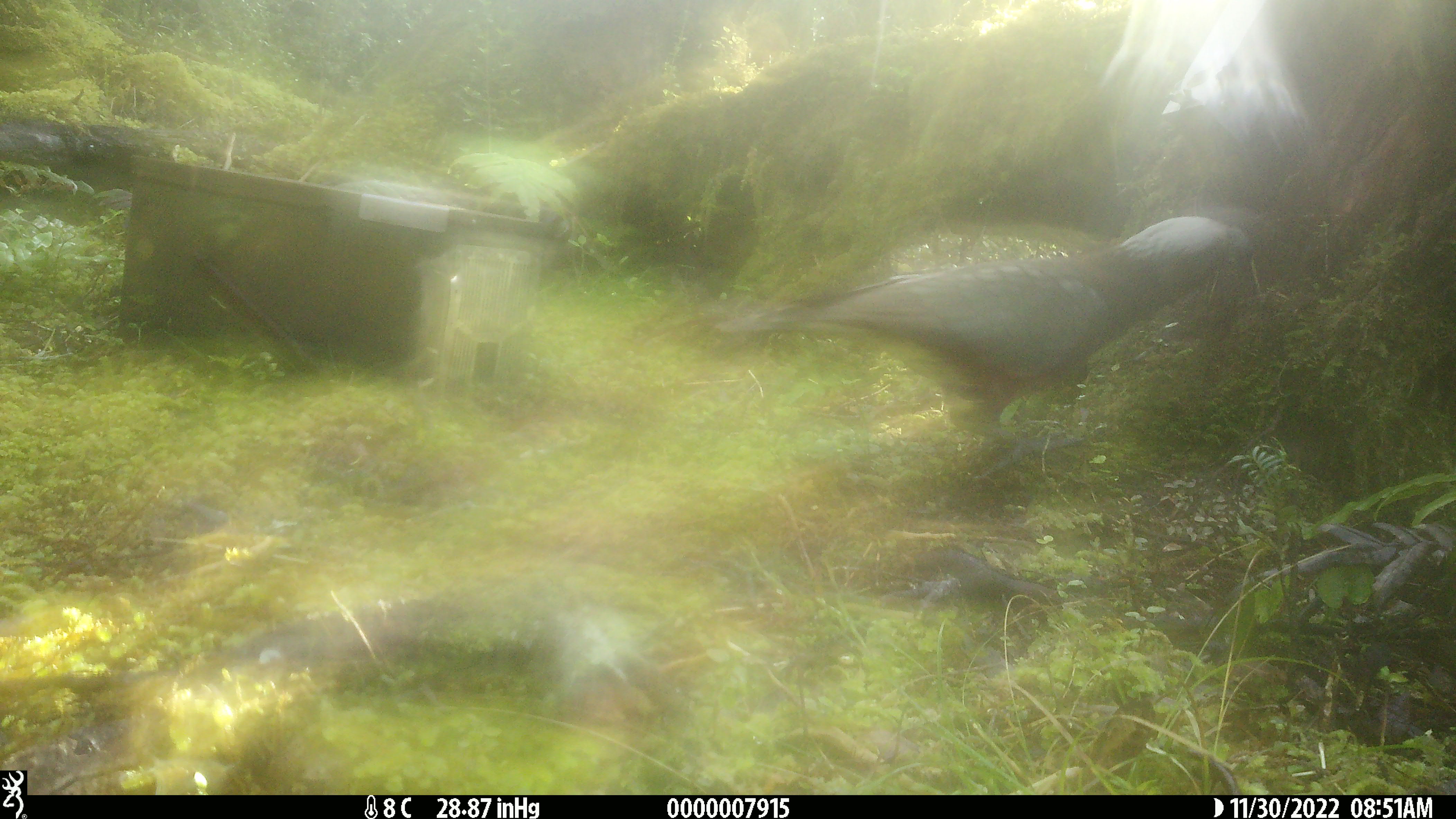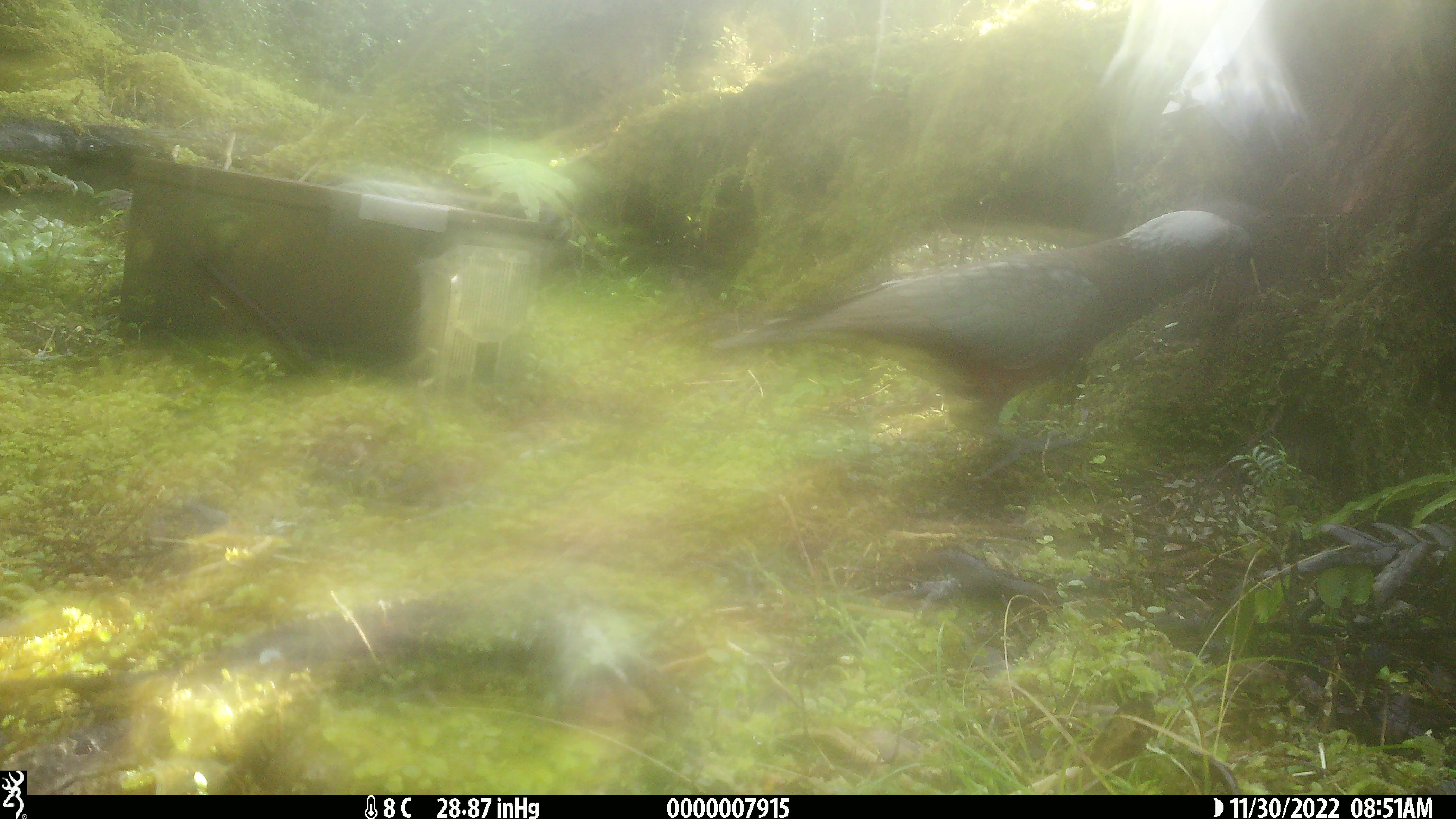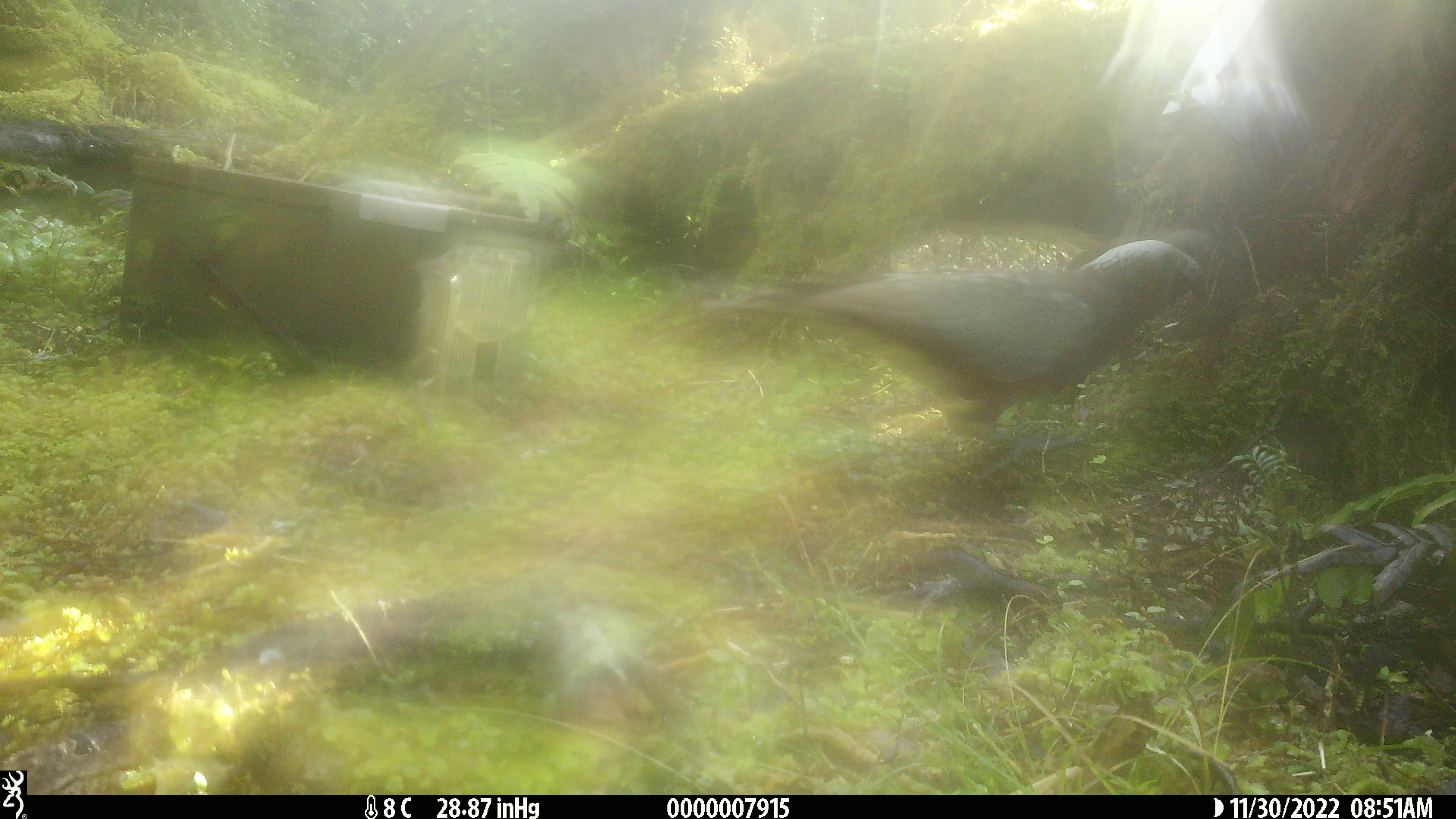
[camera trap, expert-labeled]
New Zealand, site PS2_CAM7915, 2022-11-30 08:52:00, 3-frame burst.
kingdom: Animalia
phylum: Chordata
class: Aves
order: Psittaciformes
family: Strigopidae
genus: Nestor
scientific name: Nestor meridionalis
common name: kaka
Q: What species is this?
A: Kaka (Nestor meridionalis).